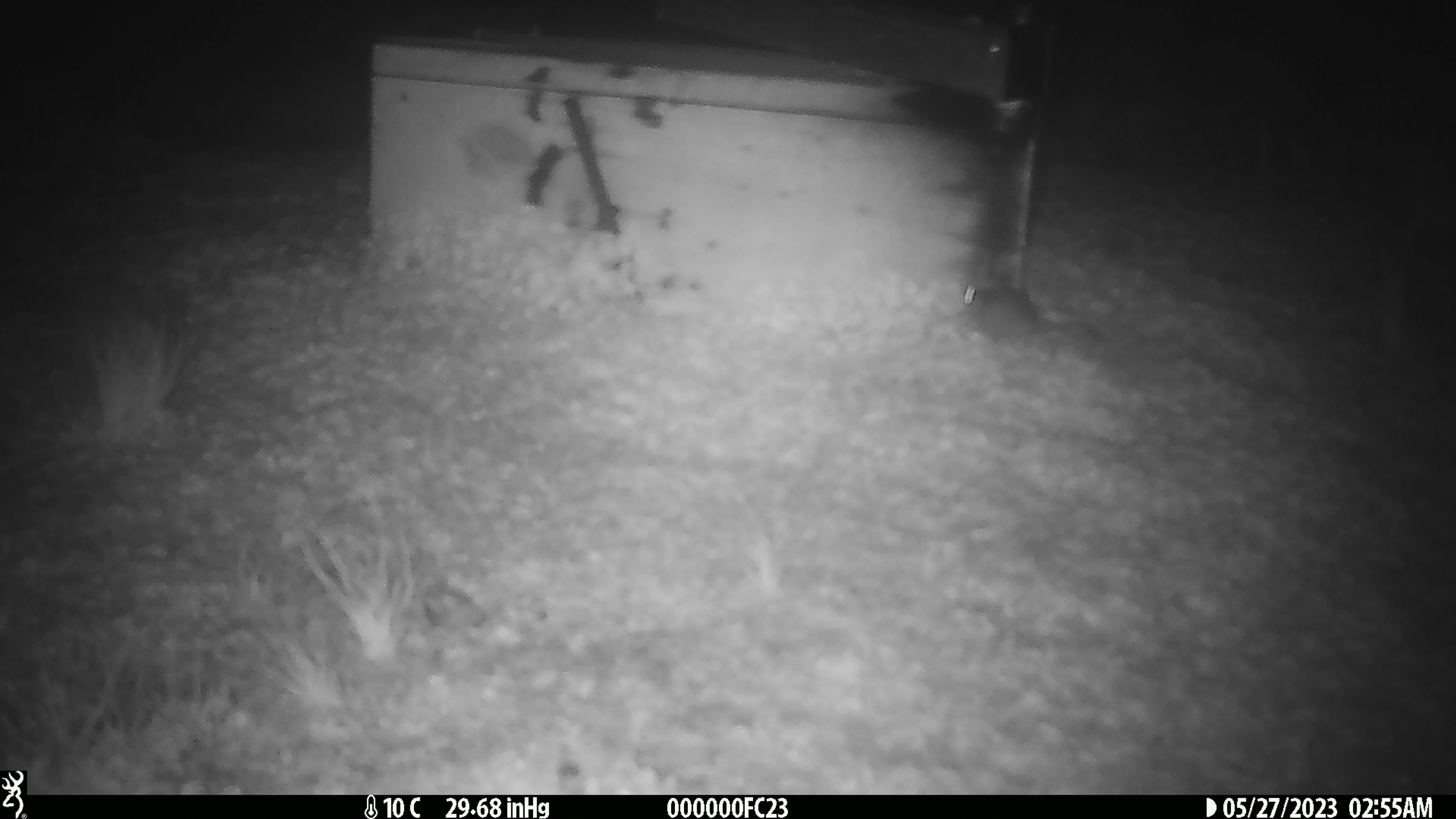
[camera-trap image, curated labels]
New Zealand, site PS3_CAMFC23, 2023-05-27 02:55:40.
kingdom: Animalia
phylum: Chordata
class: Mammalia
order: Rodentia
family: Muridae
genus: Mus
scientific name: Mus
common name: mouse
Mouse (Mus).